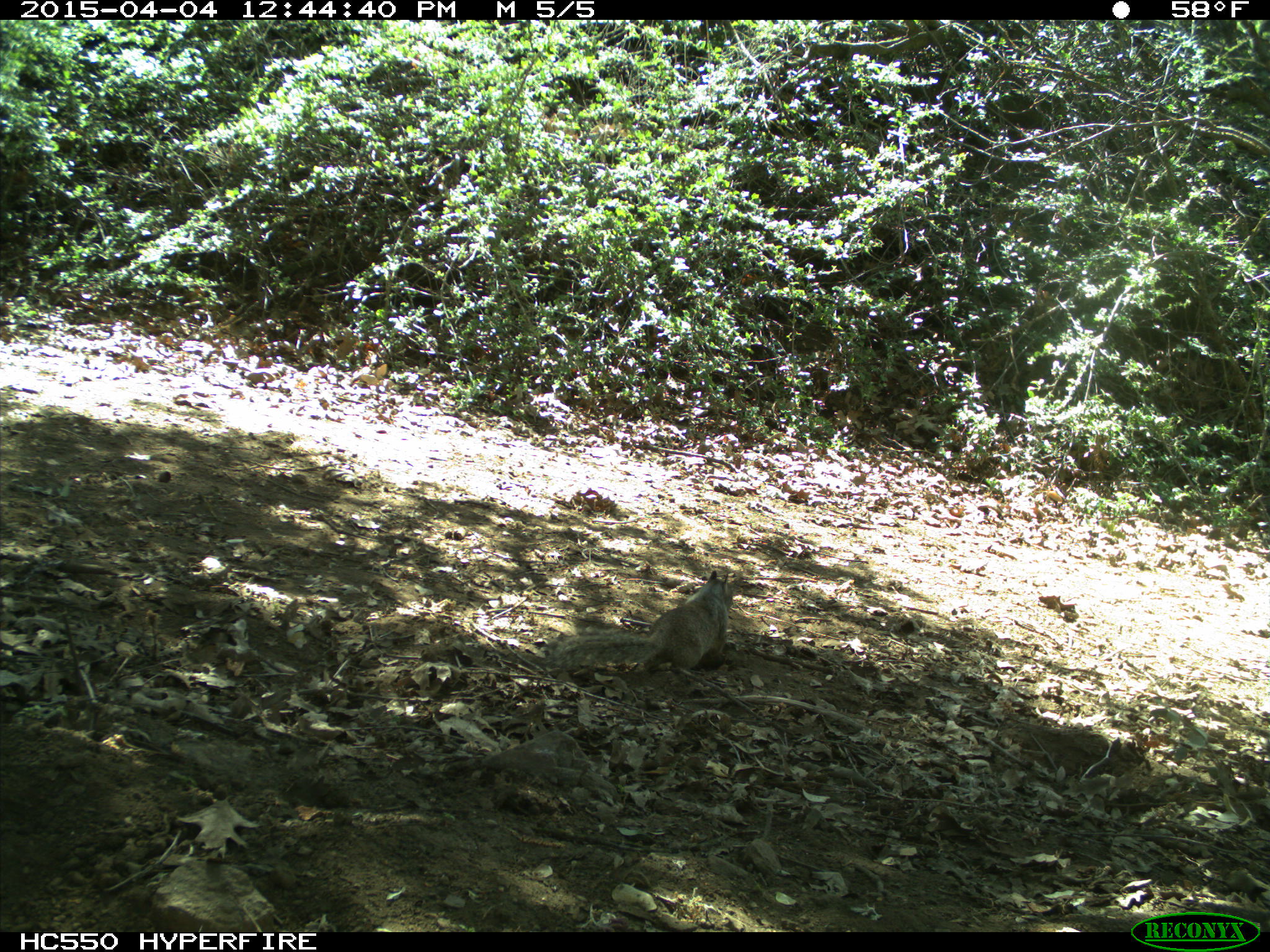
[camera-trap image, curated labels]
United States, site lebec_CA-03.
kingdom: Animalia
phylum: Chordata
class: Mammalia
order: Rodentia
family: Sciuridae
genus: Otospermophilus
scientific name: Otospermophilus beecheyi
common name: california ground squirrel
Otospermophilus beecheyi (california ground squirrel).